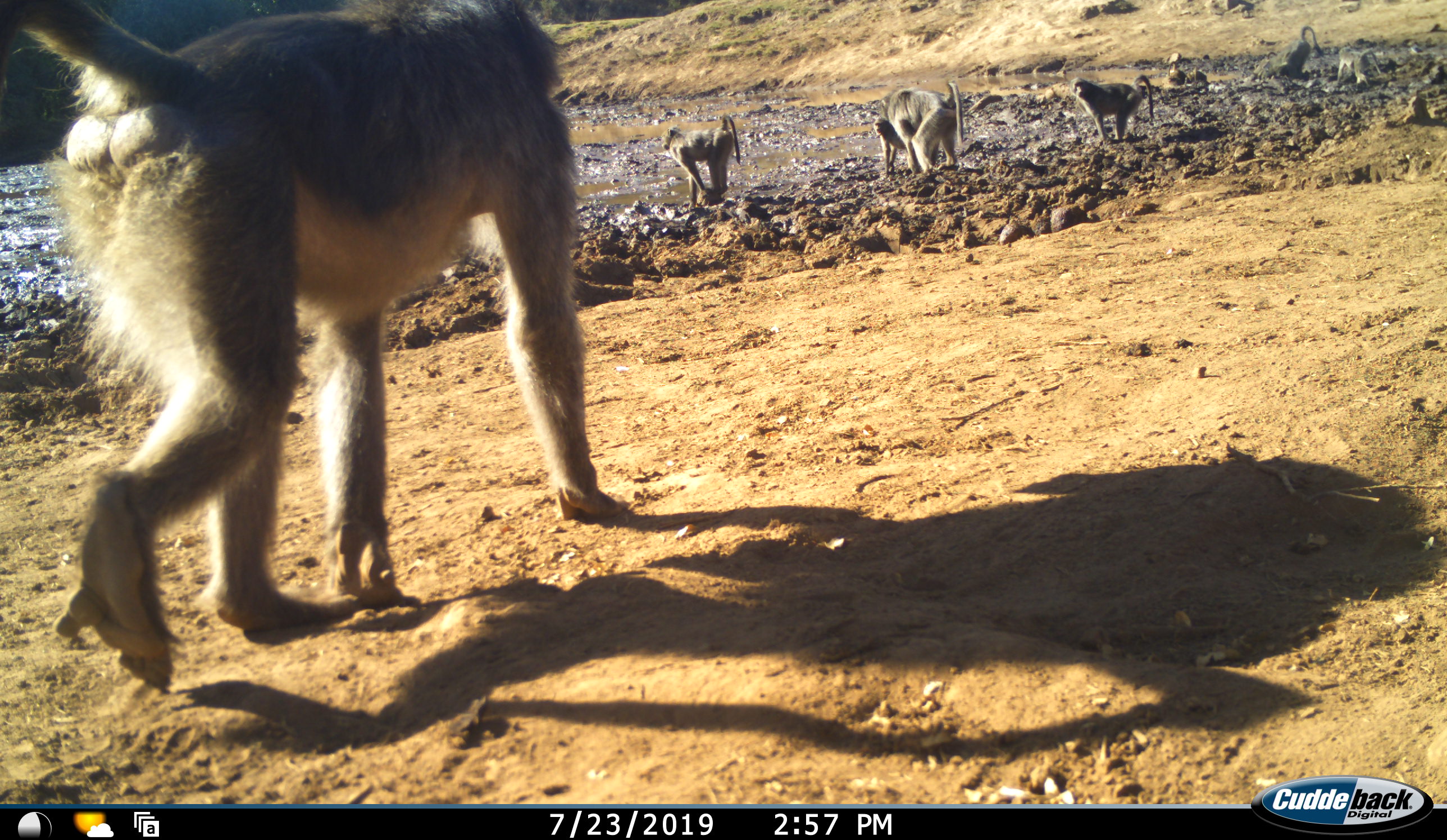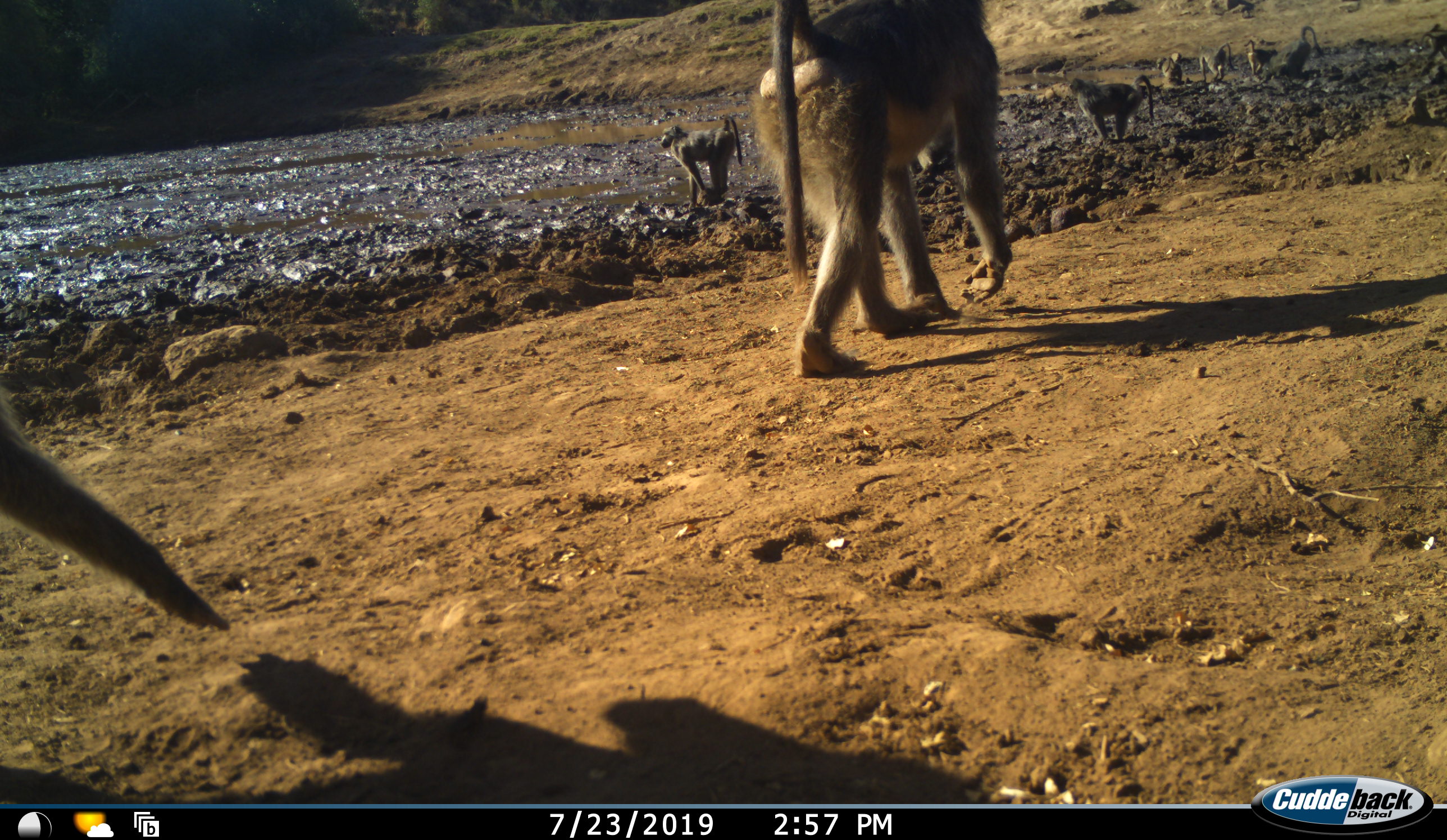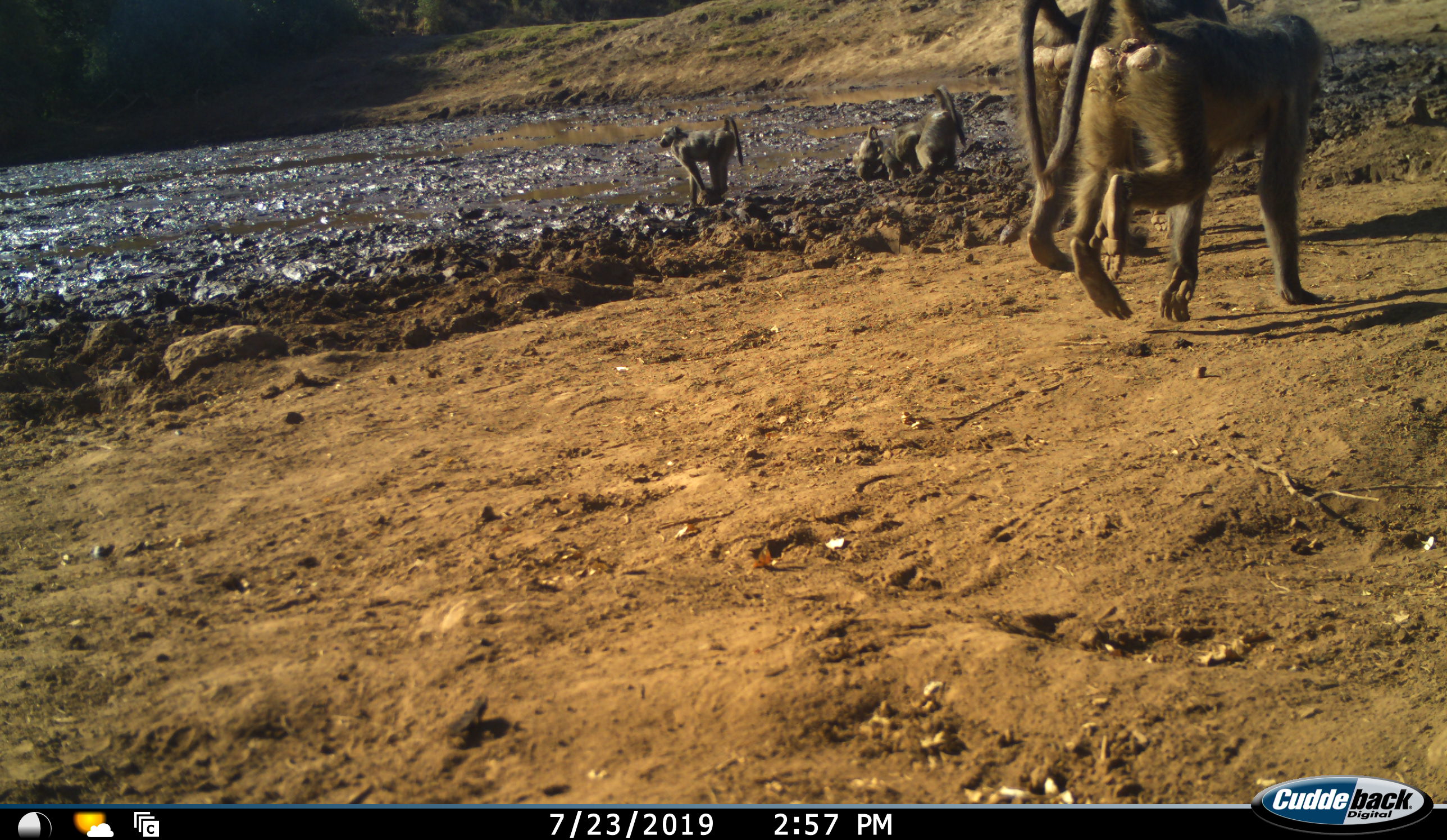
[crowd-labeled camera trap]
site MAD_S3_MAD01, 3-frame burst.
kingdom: Animalia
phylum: Chordata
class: Mammalia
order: Primates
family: Cercopithecidae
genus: Papio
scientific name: Papio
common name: baboon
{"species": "baboon (Papio)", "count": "8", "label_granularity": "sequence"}